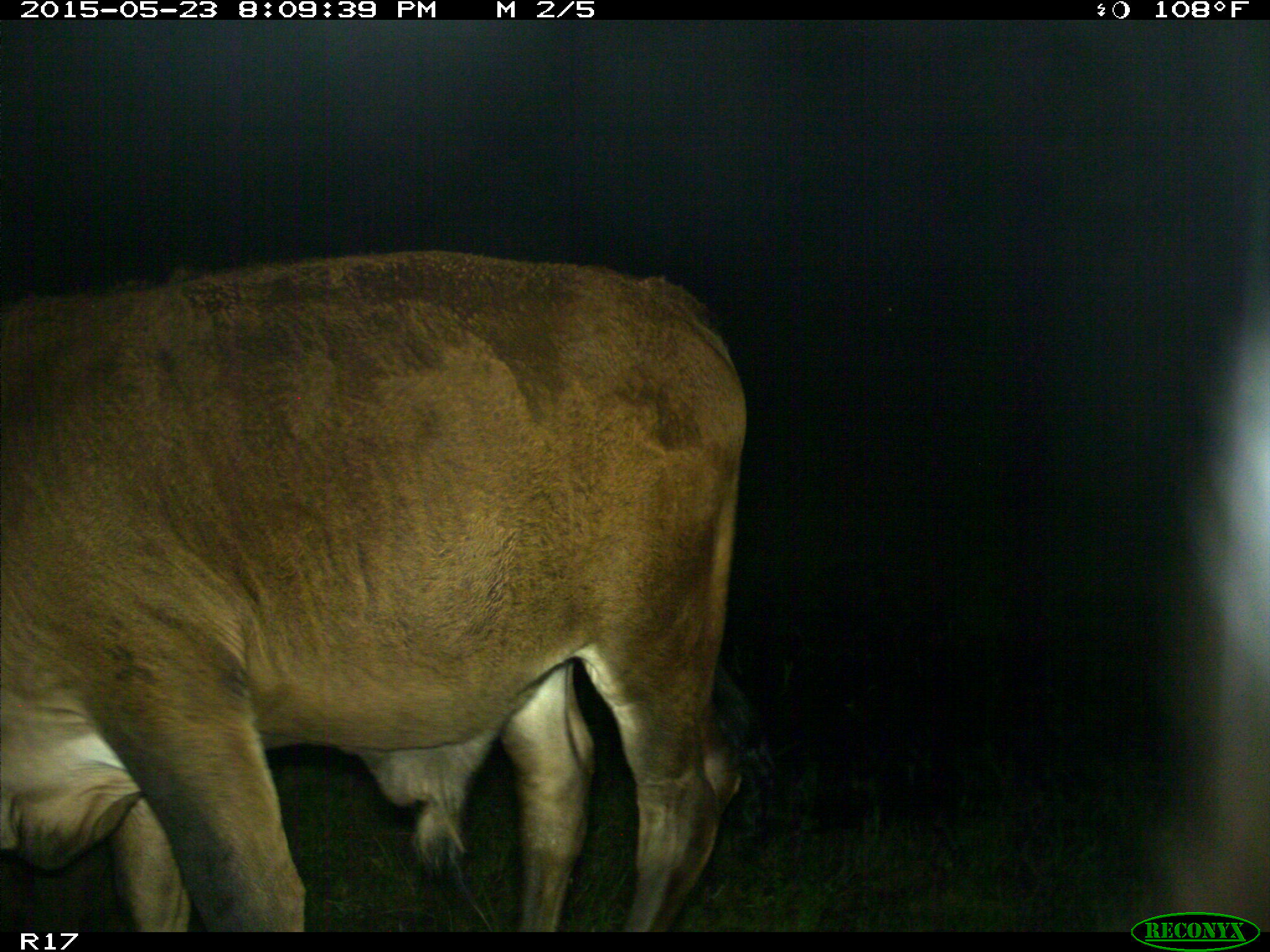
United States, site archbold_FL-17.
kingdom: Animalia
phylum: Chordata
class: Mammalia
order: Artiodactyla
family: Bovidae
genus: Bos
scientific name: Bos taurus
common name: domestic cow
Bos taurus (domestic cow).